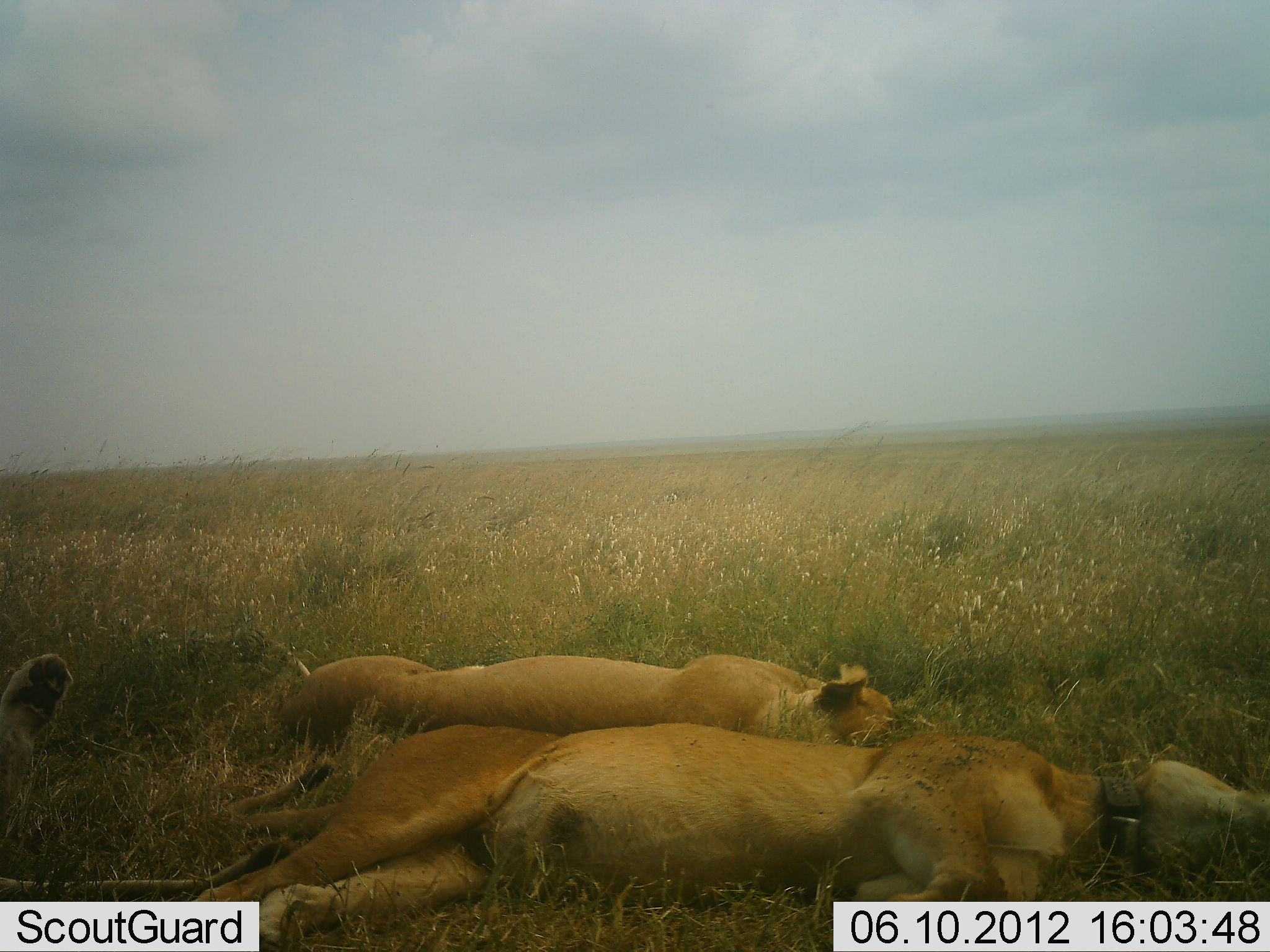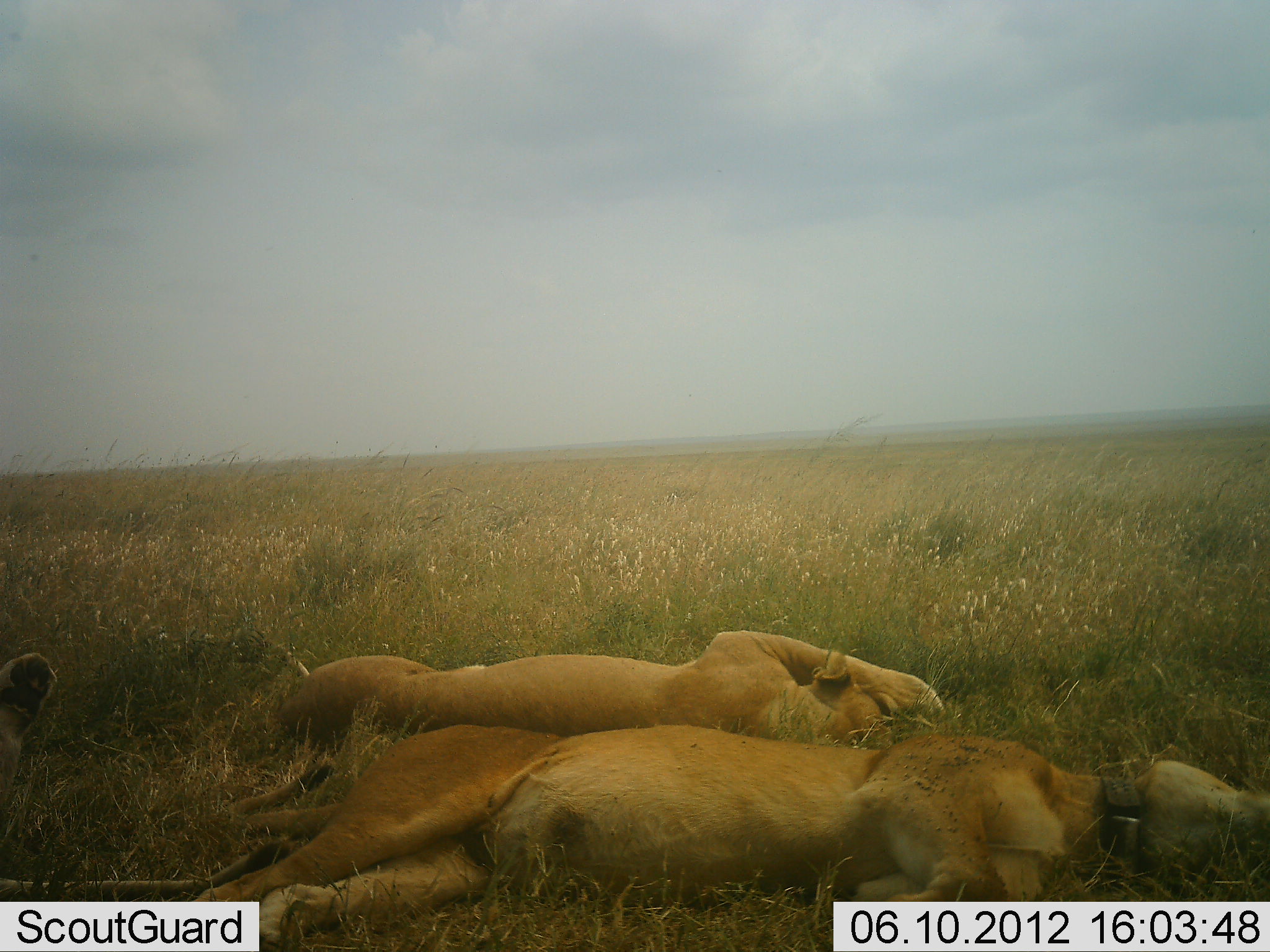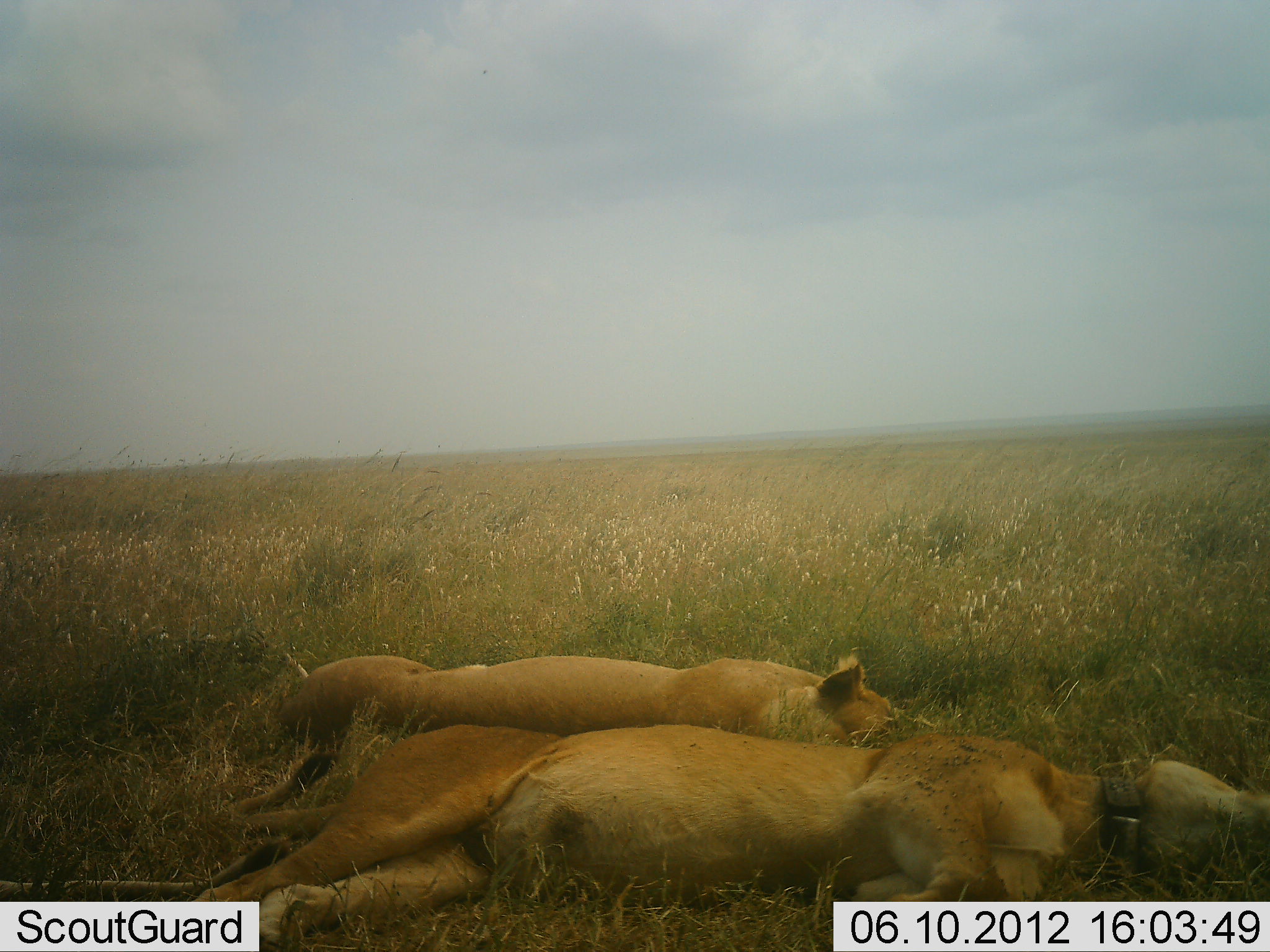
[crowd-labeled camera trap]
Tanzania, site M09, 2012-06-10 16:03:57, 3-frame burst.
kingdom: Animalia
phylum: Chordata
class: Mammalia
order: Carnivora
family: Felidae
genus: Panthera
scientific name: Panthera leo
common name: lion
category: lionfemale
Lionfemale (lion) (Panthera leo), count 3. Behavior (volunteer vote fractions): standing 0%, resting 100%, moving 0%, interacting 0%. Young present (vote fraction): 0%. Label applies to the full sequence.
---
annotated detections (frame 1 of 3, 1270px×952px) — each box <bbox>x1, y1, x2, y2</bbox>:
animal: <bbox>192, 724, 1269, 952</bbox>; <bbox>228, 628, 905, 752</bbox>; <bbox>0, 652, 292, 901</bbox>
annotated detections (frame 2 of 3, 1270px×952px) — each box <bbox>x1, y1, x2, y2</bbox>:
animal: <bbox>192, 724, 1269, 952</bbox>; <bbox>228, 628, 947, 752</bbox>; <bbox>0, 652, 292, 901</bbox>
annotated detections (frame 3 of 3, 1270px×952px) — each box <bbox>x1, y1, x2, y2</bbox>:
animal: <bbox>192, 724, 1269, 952</bbox>; <bbox>228, 628, 905, 752</bbox>; <bbox>0, 652, 292, 901</bbox>